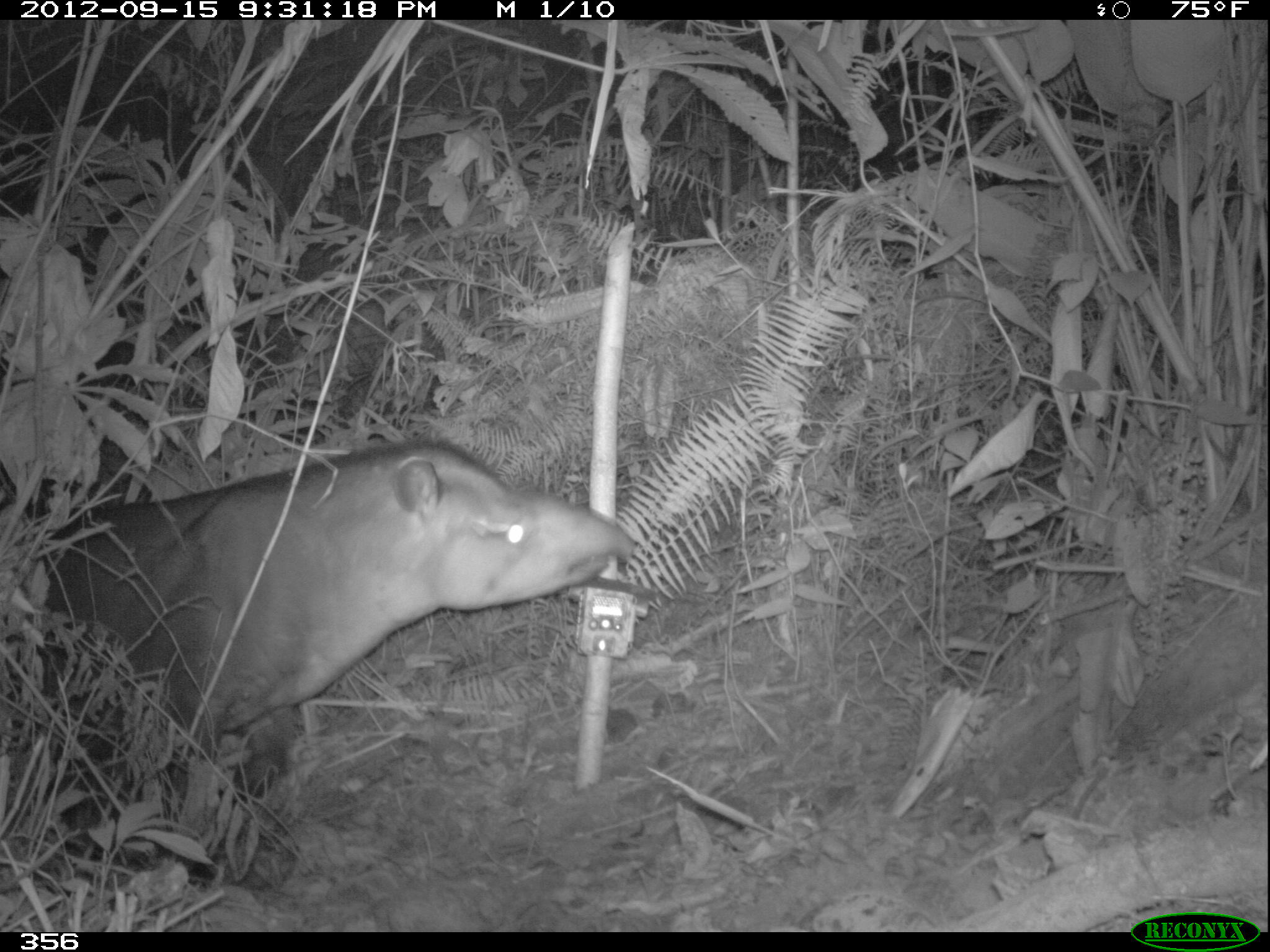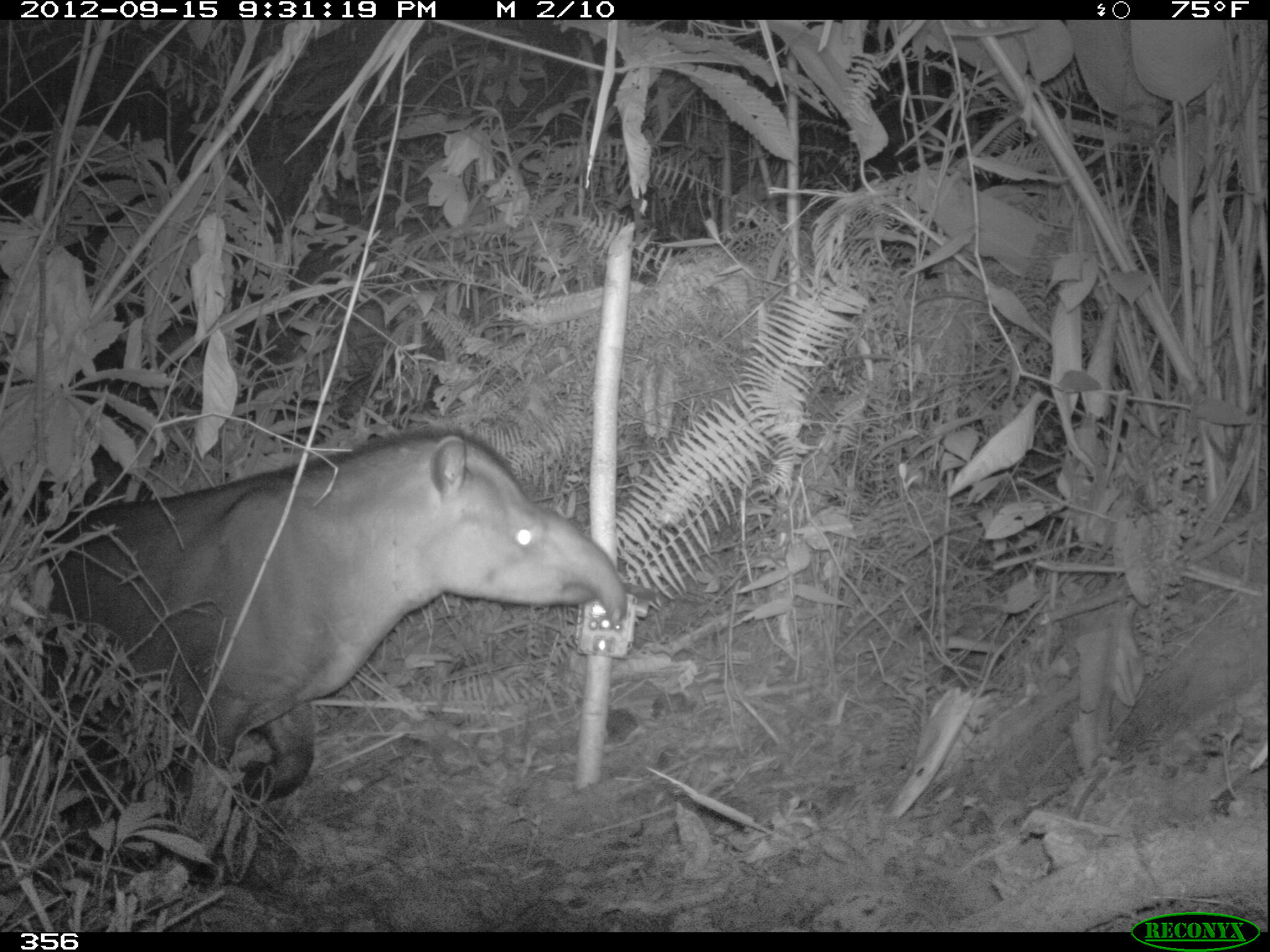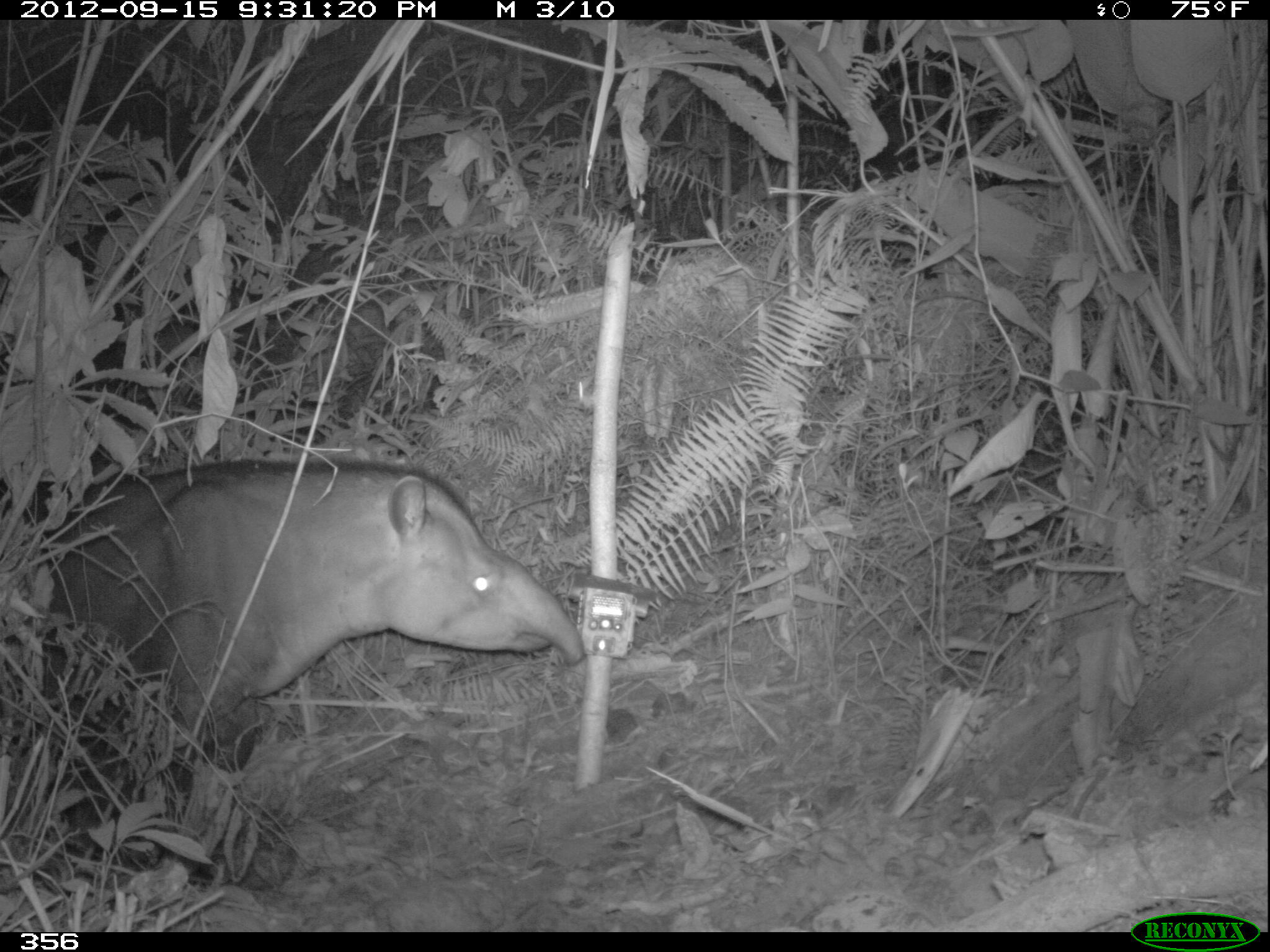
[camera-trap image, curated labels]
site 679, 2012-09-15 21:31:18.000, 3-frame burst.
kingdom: Animalia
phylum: Chordata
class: Mammalia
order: Perissodactyla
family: Tapiridae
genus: Tapirus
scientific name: Tapirus terrestris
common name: south american tapir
Tapirus terrestris (south american tapir).